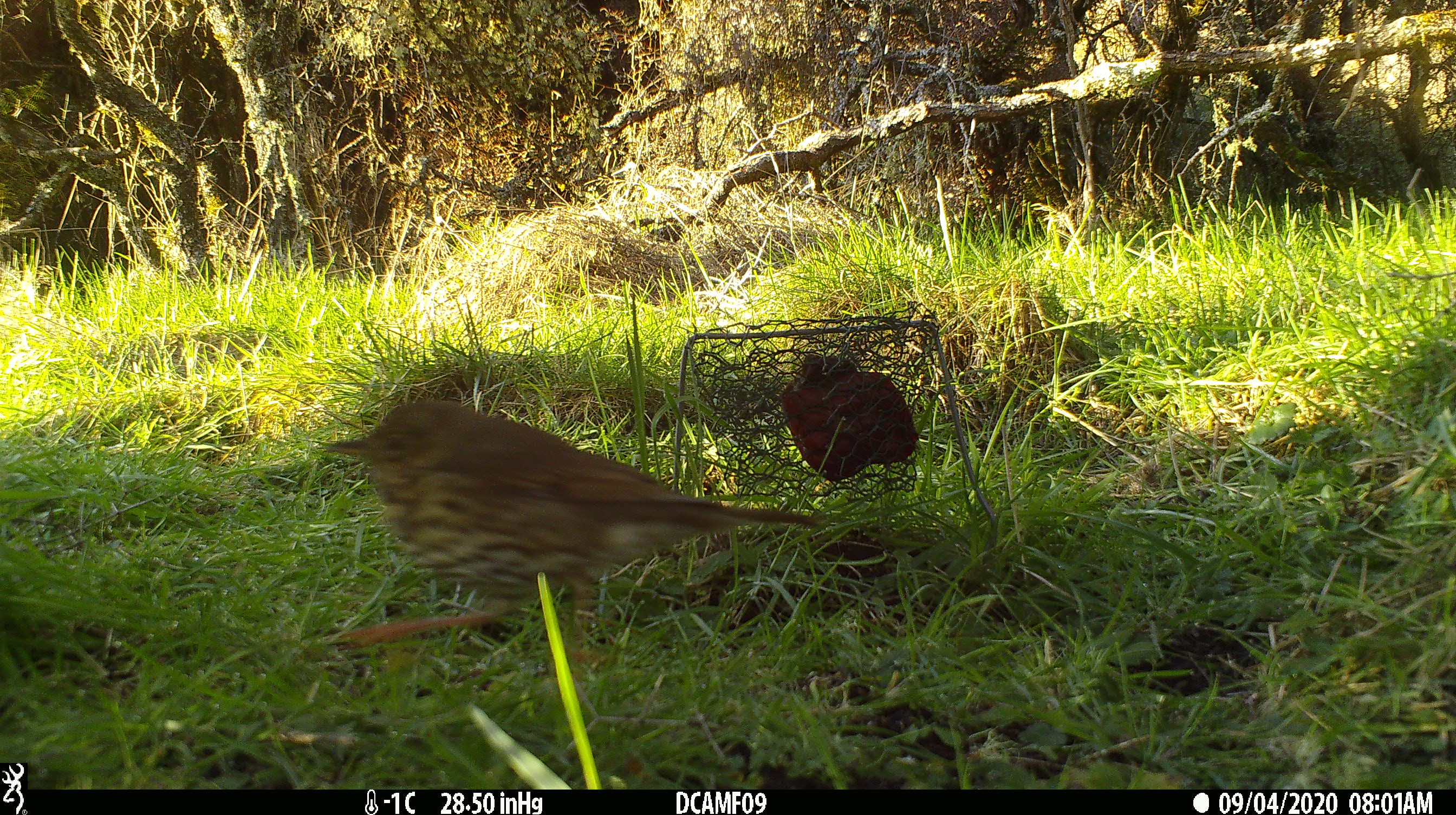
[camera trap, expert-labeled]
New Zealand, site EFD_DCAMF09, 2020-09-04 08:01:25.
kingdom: Animalia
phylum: Chordata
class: Aves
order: Passeriformes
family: Turdidae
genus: Turdus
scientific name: Turdus philomelos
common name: song thrush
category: thrush